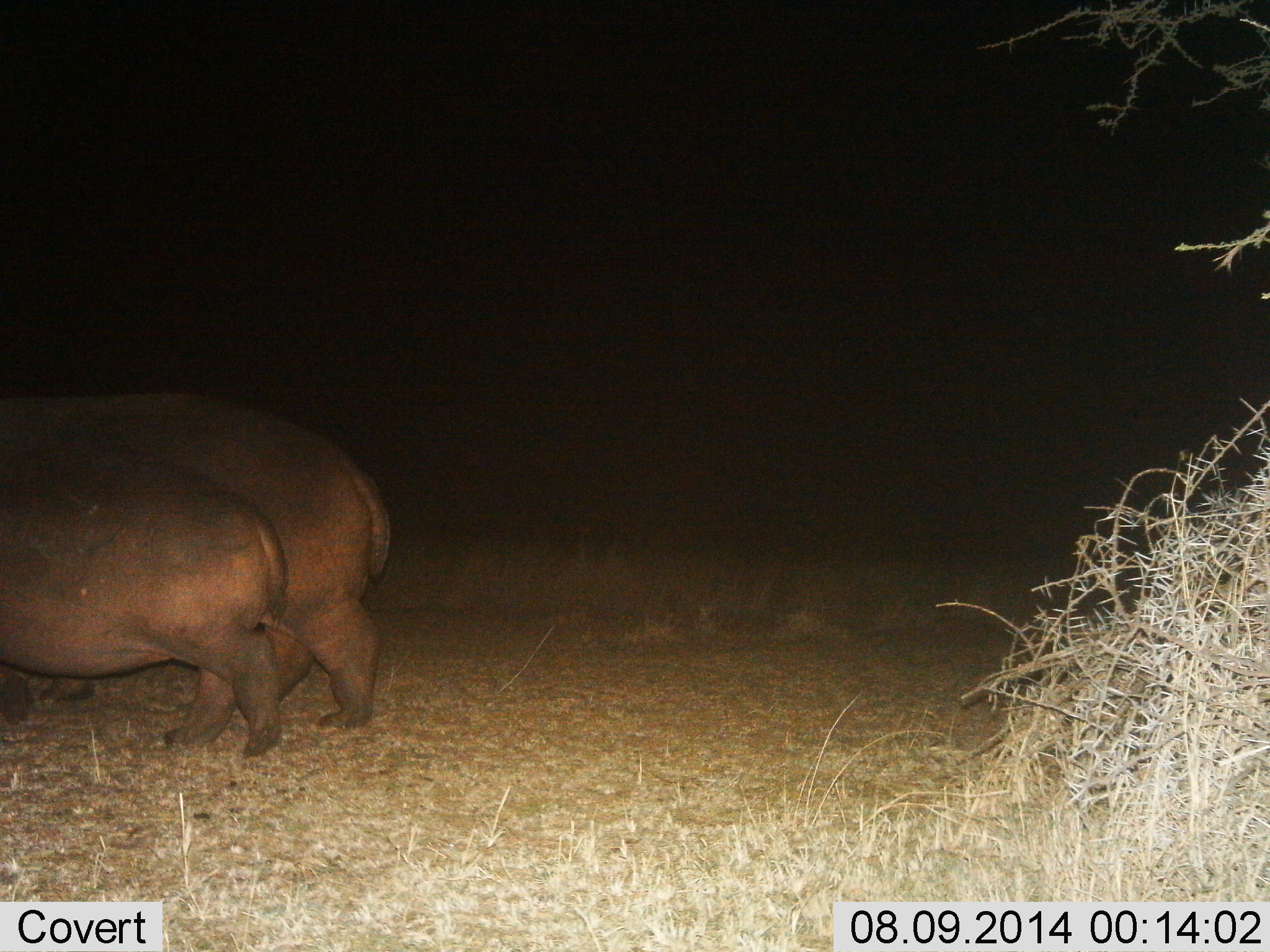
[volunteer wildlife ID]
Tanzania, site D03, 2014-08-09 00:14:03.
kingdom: Animalia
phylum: Chordata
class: Mammalia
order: Artiodactyla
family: Hippopotamidae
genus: Hippopotamus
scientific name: Hippopotamus amphibius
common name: hippopotamus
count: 2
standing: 40%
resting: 0%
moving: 70%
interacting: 0%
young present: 50%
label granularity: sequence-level